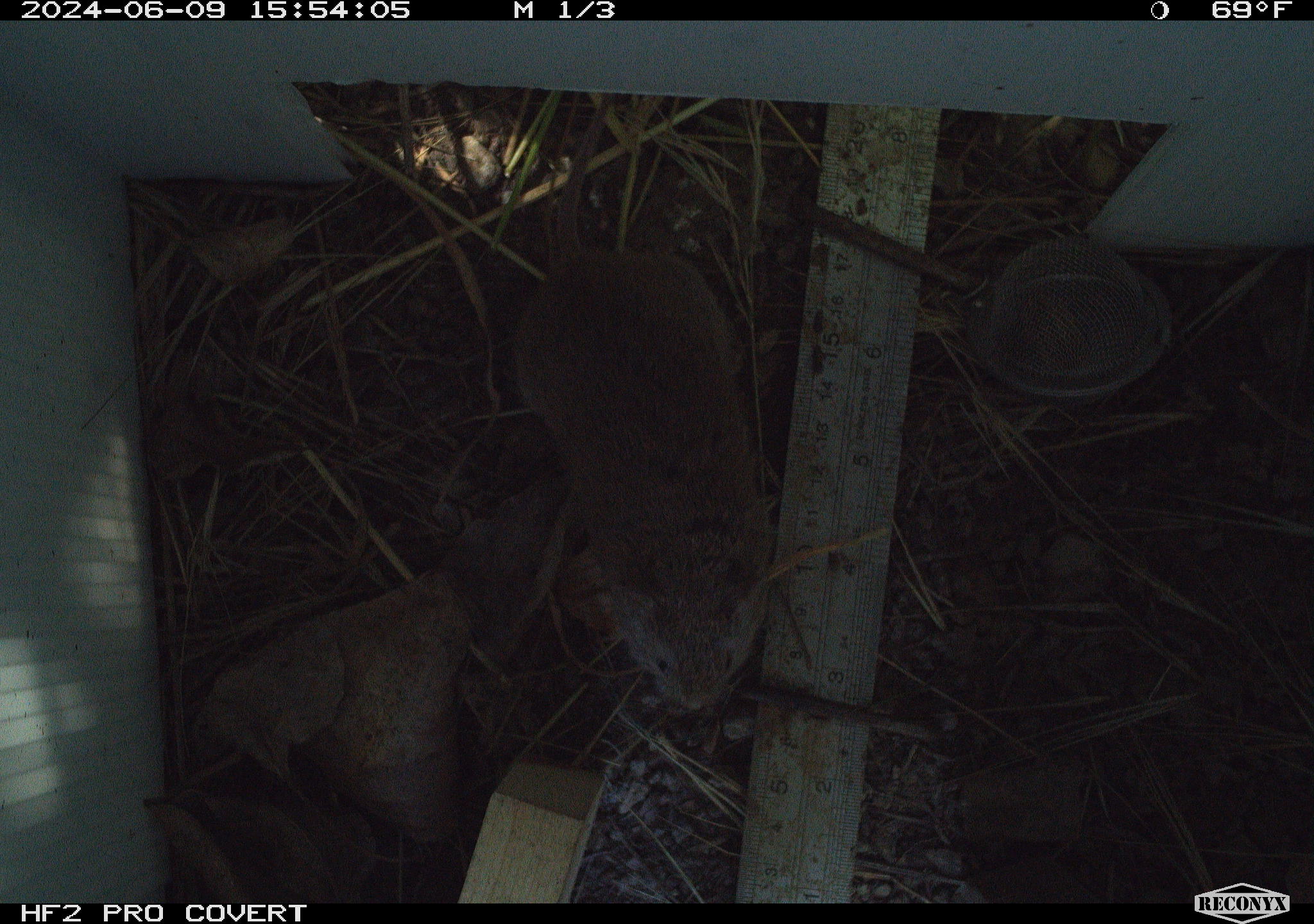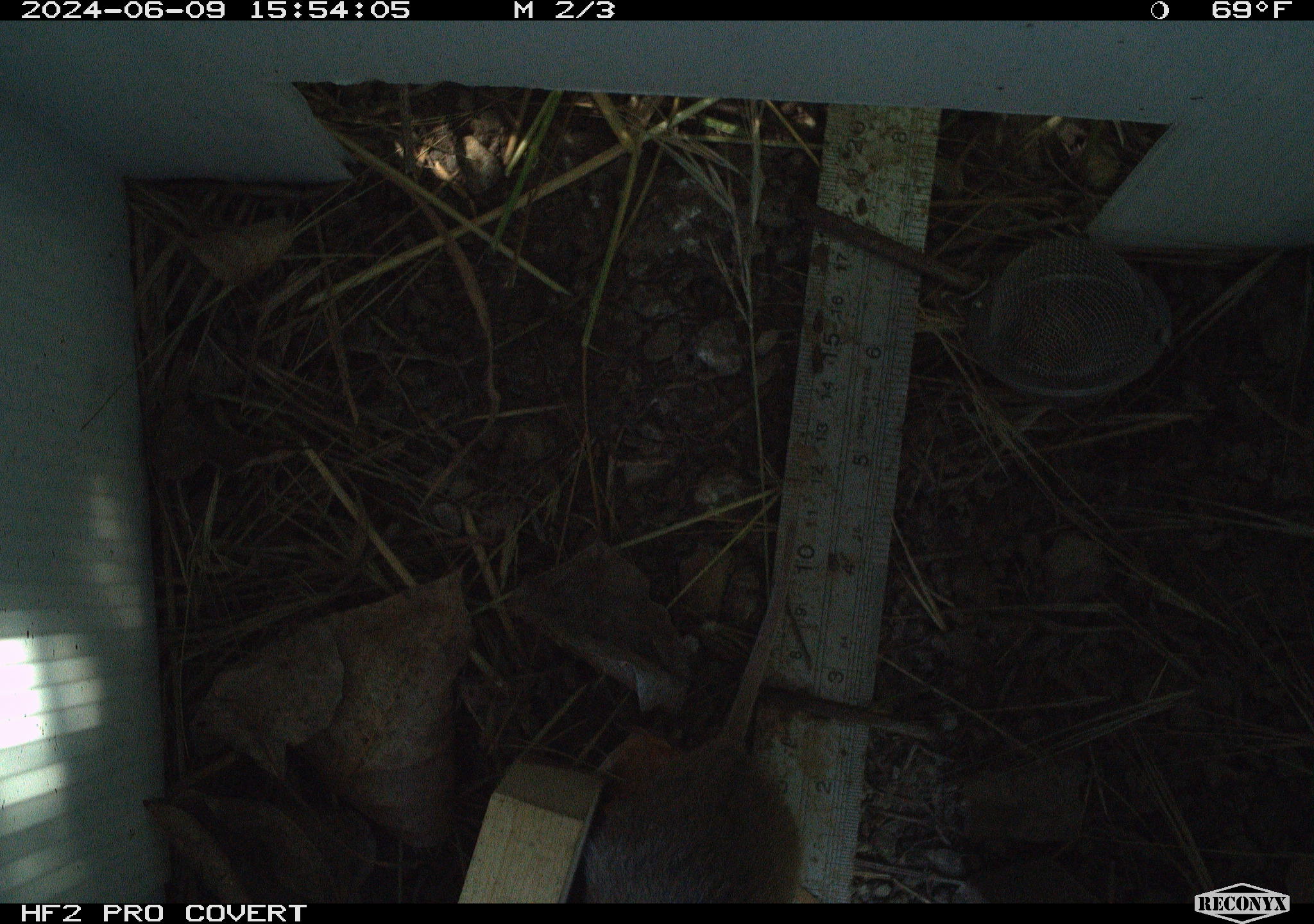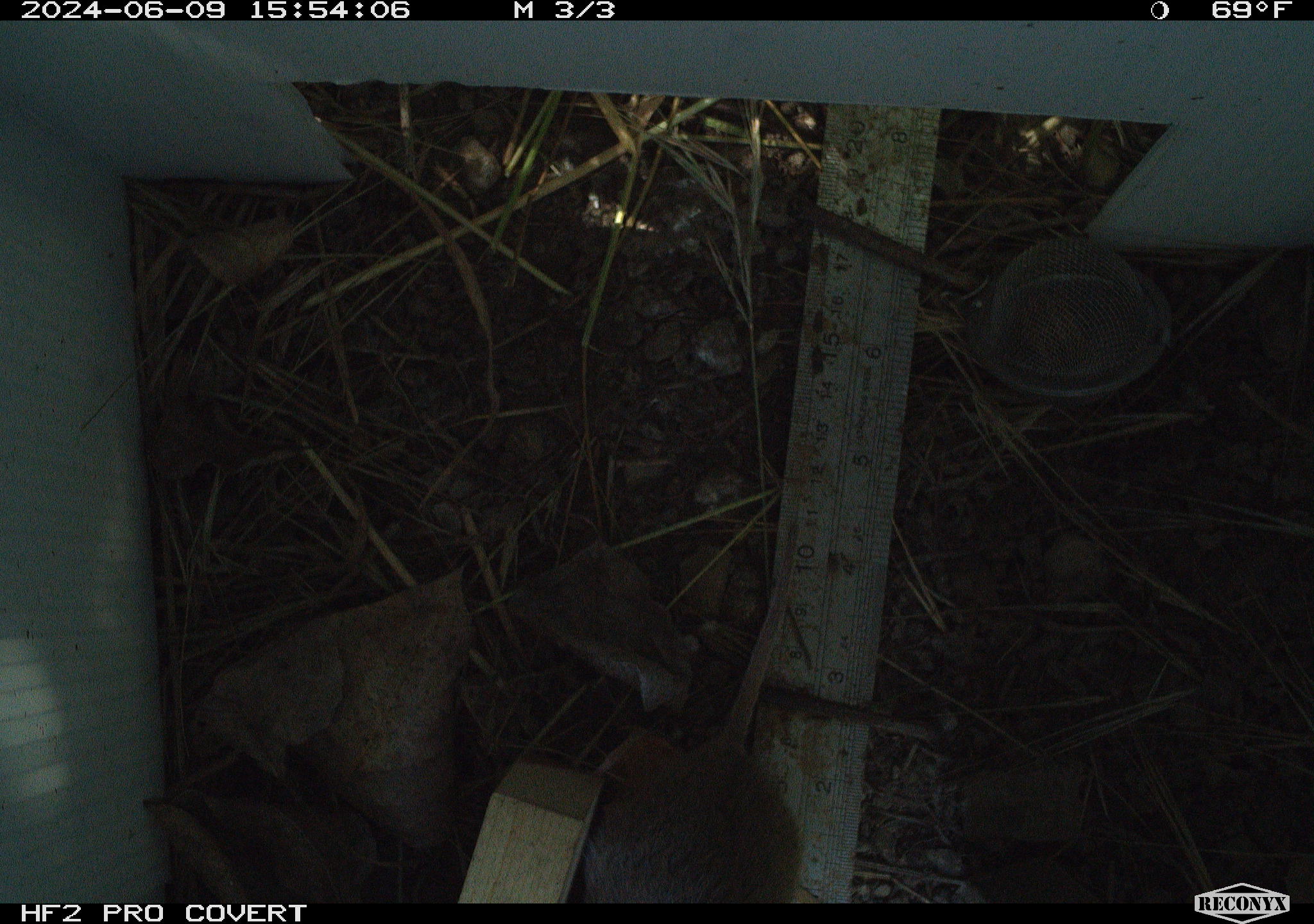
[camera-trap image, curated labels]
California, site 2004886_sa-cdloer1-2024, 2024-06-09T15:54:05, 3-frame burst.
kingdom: Animalia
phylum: Chordata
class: Mammalia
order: Rodentia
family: Cricetidae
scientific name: Arvicolinae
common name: voles, lemmings, and muskrats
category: arvicolinae subfamily